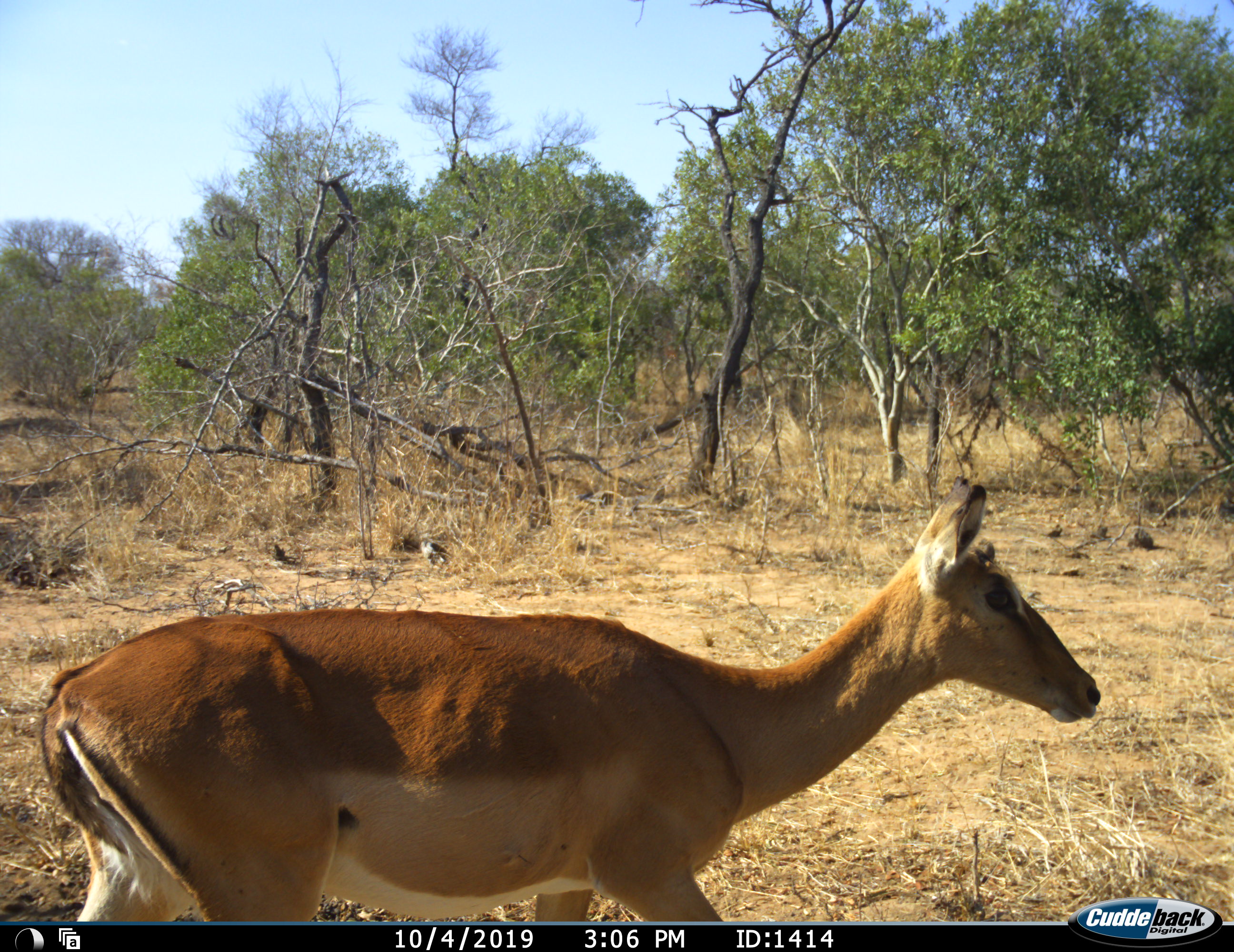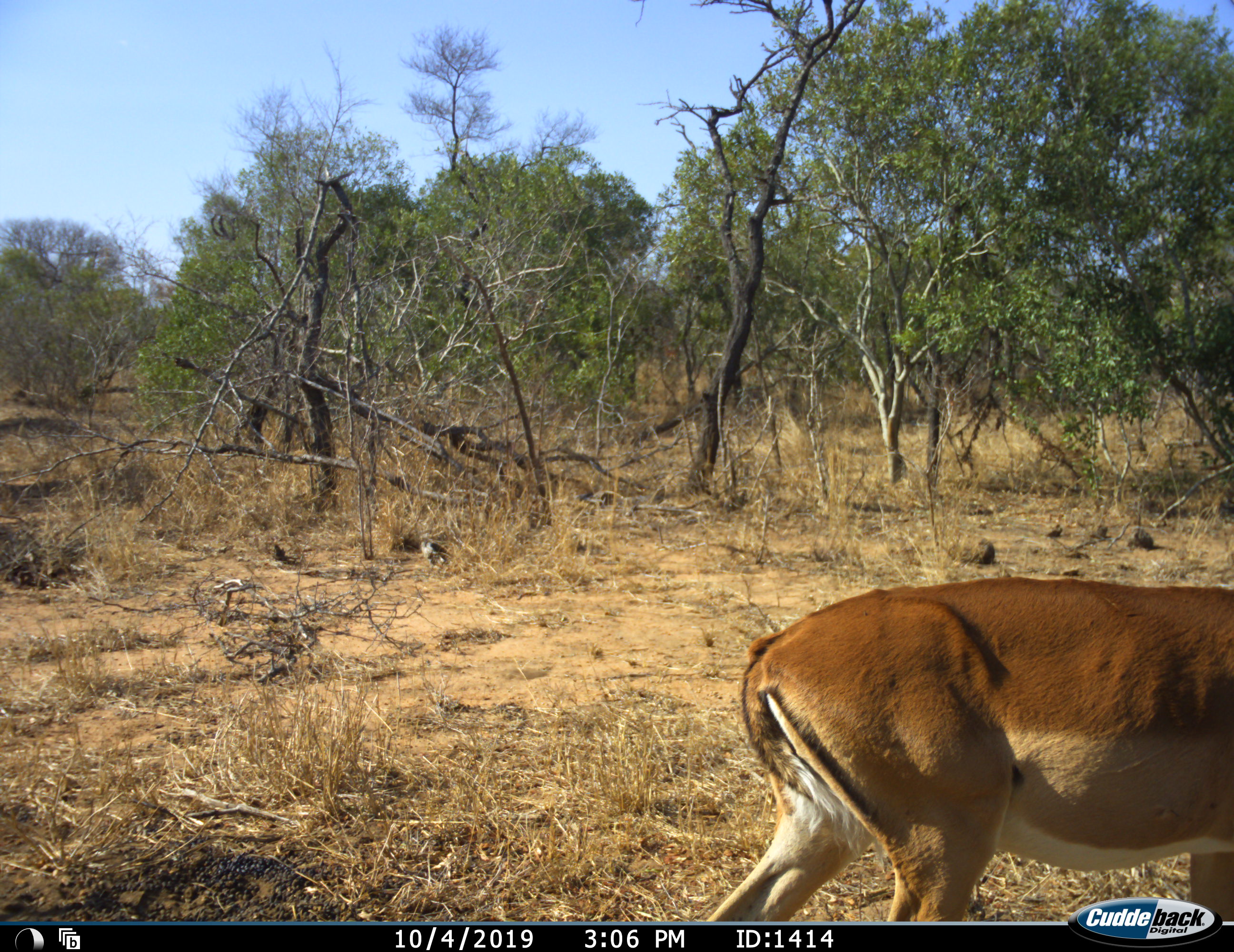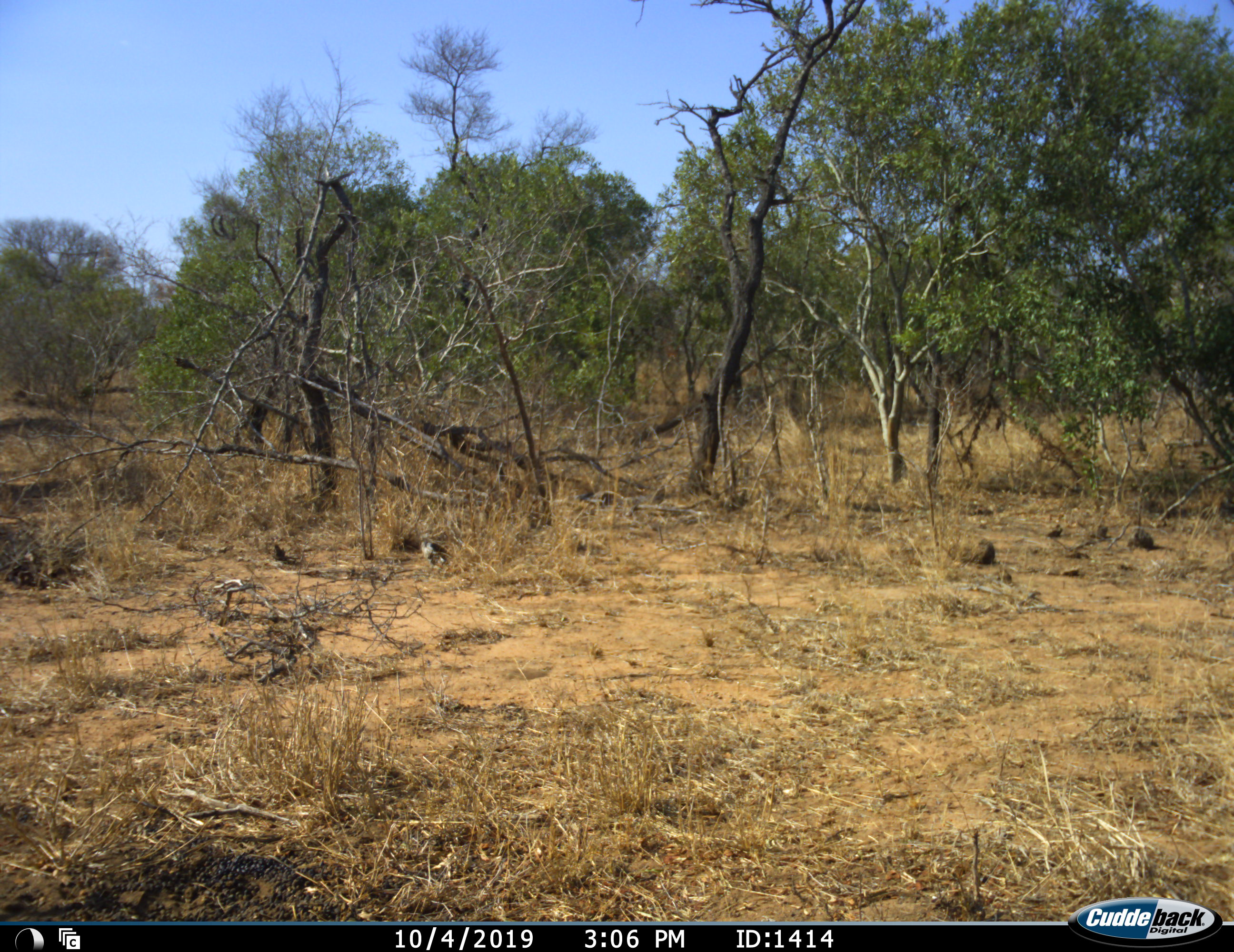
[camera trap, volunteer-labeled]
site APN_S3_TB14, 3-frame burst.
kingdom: Animalia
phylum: Chordata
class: Mammalia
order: Artiodactyla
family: Bovidae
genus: Aepyceros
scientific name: Aepyceros melampus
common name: impala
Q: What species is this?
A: Impala (Aepyceros melampus).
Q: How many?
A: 1.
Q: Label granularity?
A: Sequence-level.